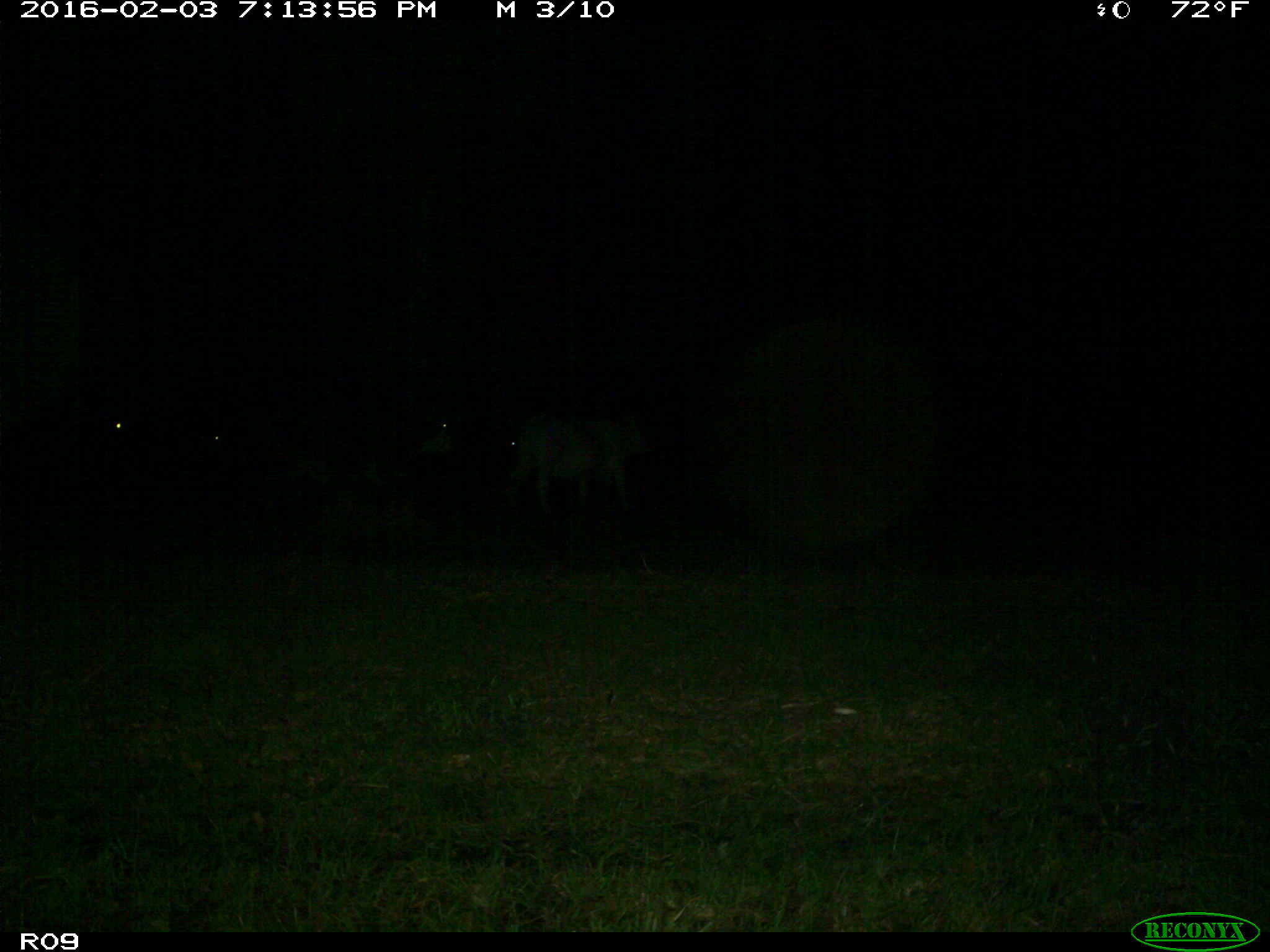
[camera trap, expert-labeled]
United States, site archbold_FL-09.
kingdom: Animalia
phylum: Chordata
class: Mammalia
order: Artiodactyla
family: Bovidae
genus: Bos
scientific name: Bos taurus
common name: domestic cow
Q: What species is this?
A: Bos taurus (domestic cow).